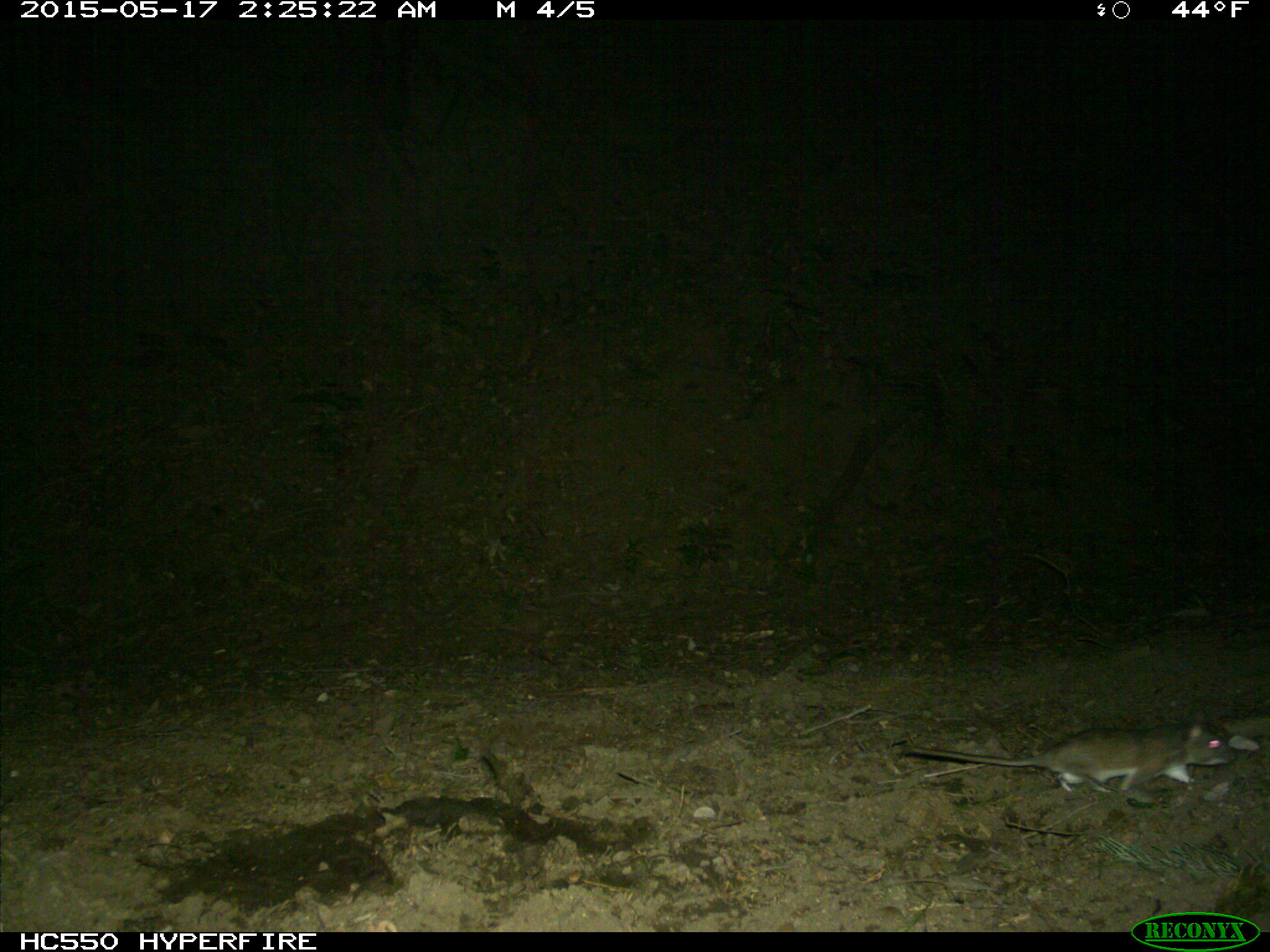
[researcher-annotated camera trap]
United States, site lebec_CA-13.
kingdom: Animalia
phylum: Chordata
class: Mammalia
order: Rodentia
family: Cricetidae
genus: Neotoma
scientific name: Neotoma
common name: pack rat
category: unidentified pack rat